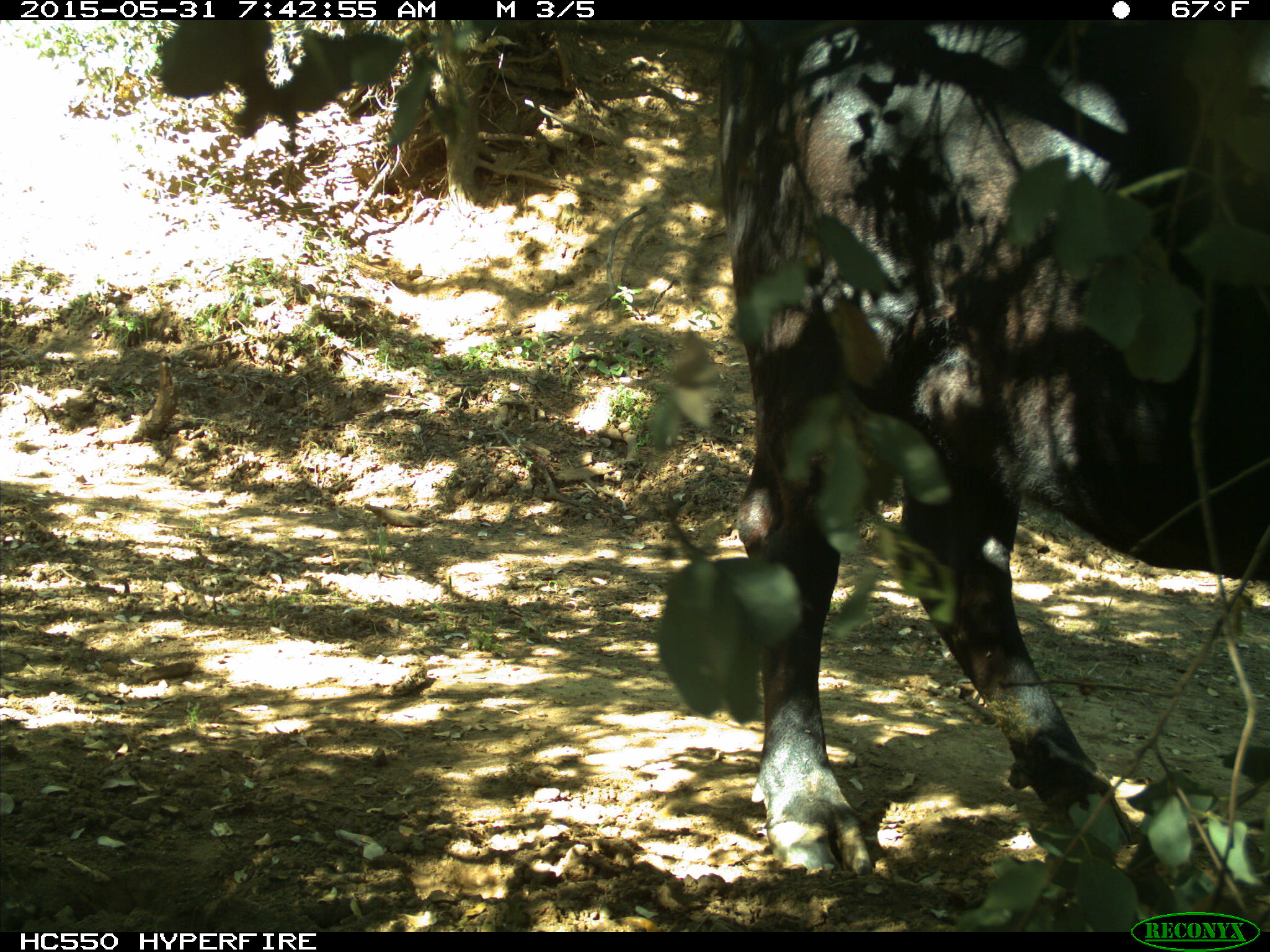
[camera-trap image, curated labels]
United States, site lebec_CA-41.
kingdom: Animalia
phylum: Chordata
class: Mammalia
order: Artiodactyla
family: Bovidae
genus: Bos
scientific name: Bos taurus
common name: domestic cow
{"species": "Bos taurus (domestic cow)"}